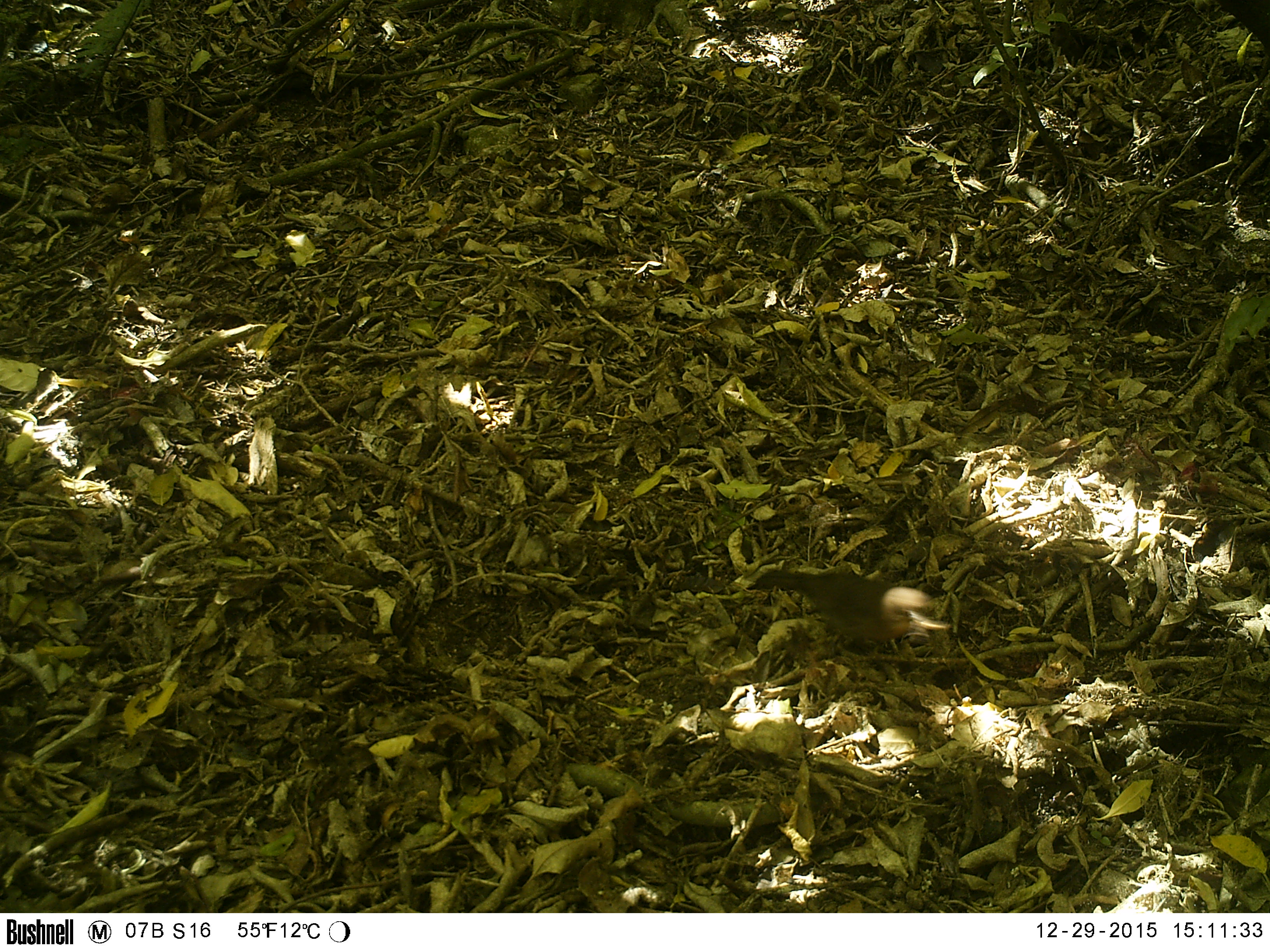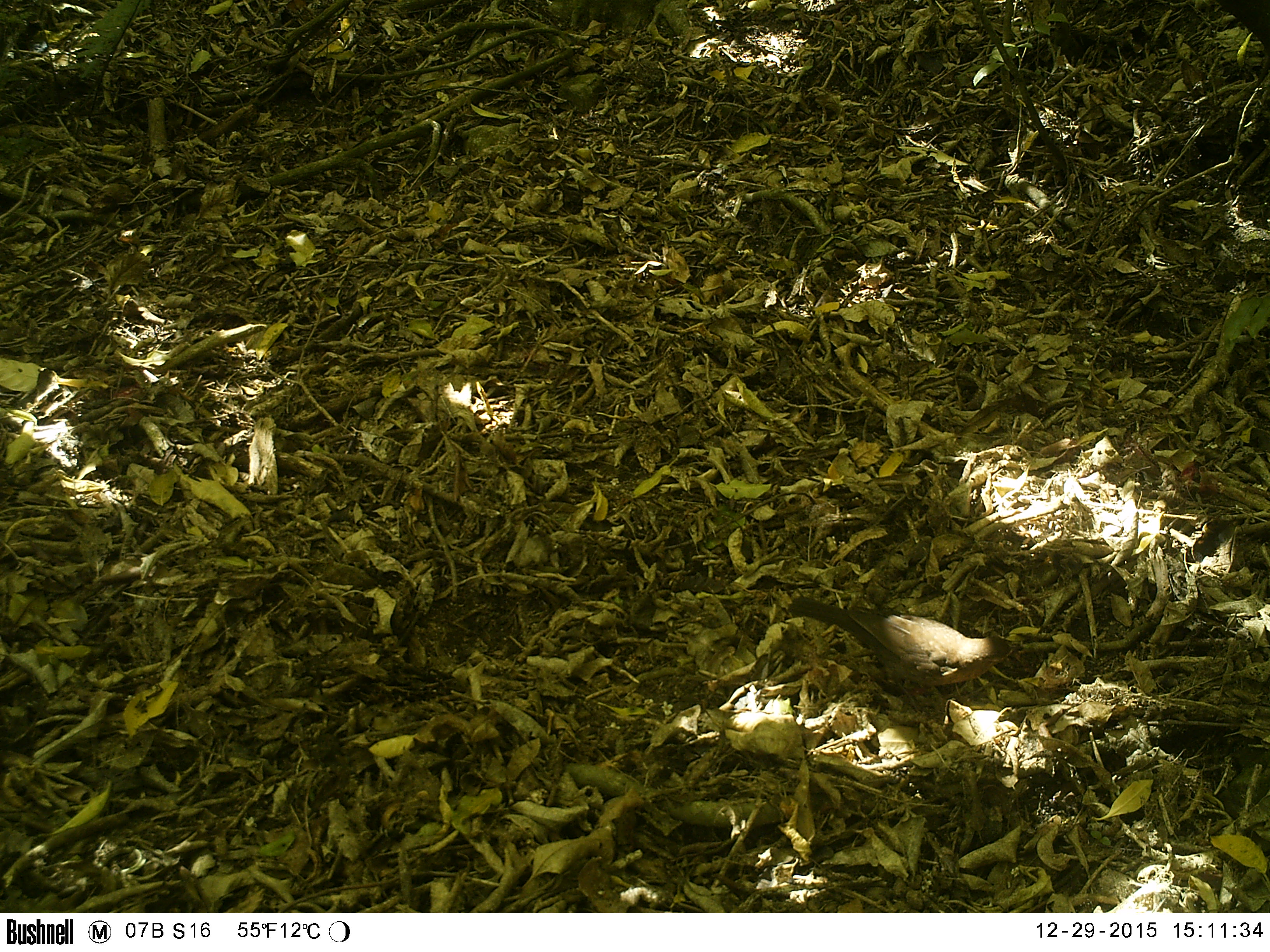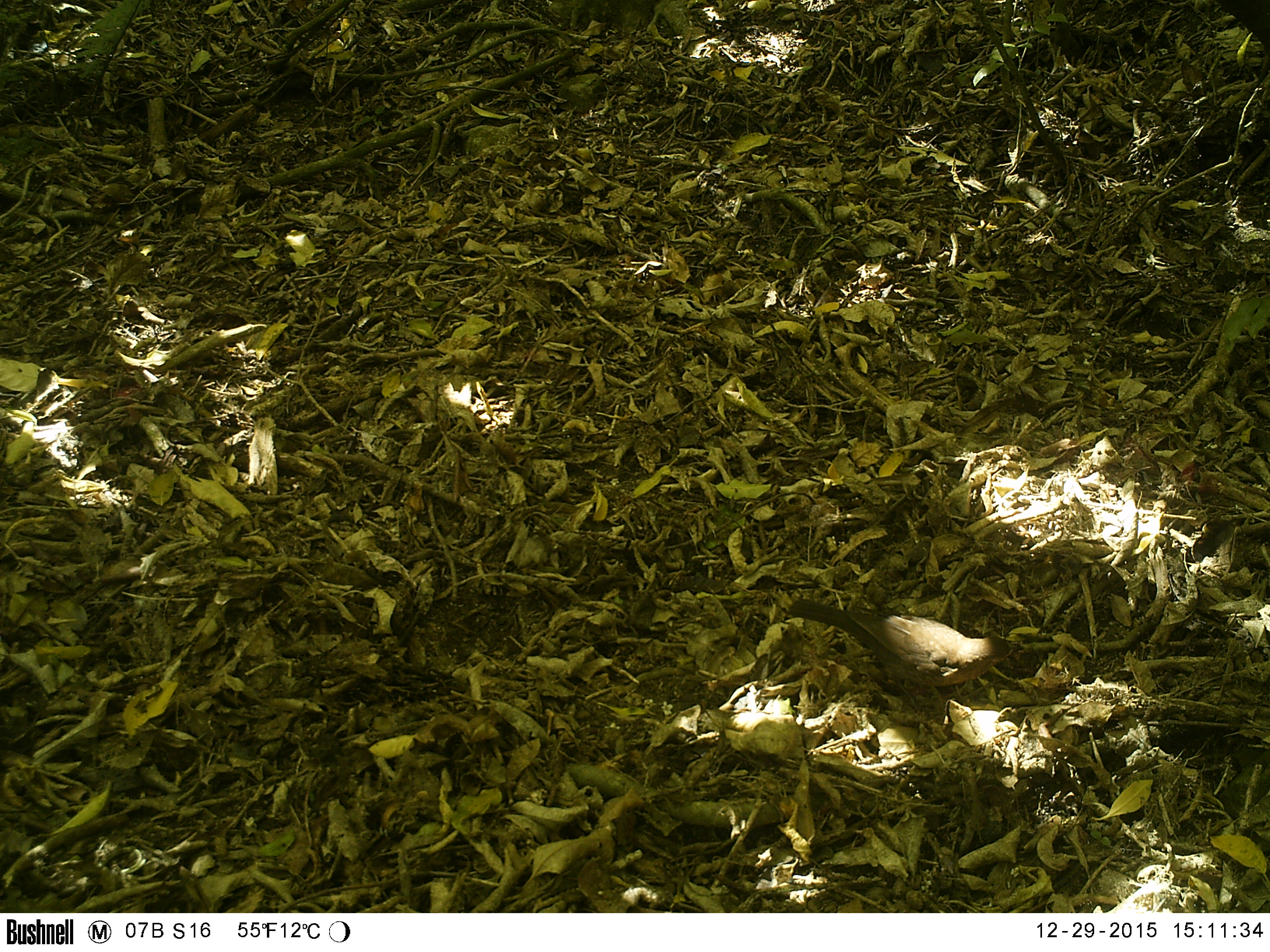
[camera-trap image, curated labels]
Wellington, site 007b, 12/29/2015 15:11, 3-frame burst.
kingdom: Animalia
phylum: Chordata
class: Aves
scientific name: Aves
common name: bird